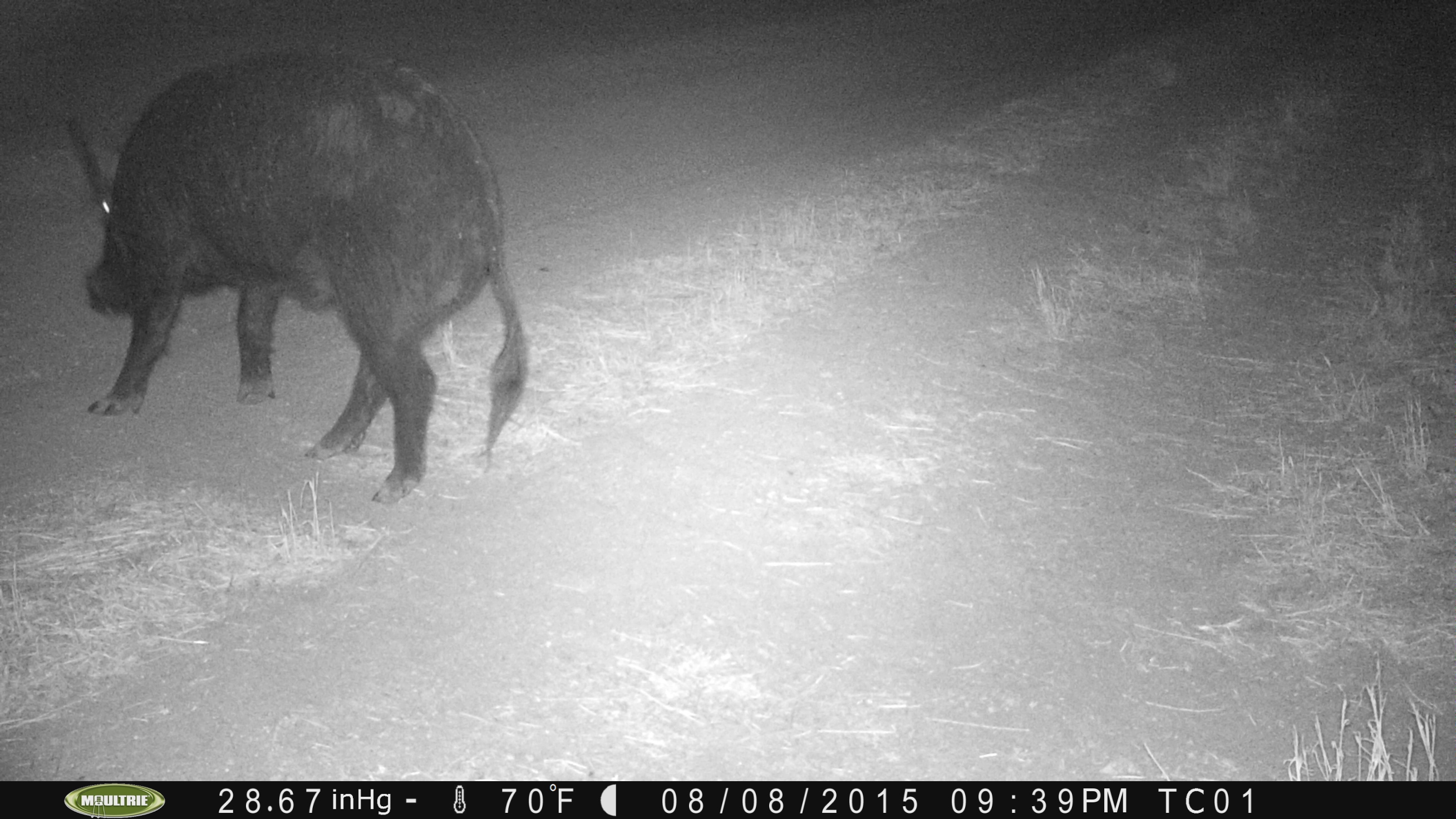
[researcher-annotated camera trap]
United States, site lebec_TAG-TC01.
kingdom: Animalia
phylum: Chordata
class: Mammalia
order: Artiodactyla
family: Suidae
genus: Sus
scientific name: Sus scrofa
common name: wild boar